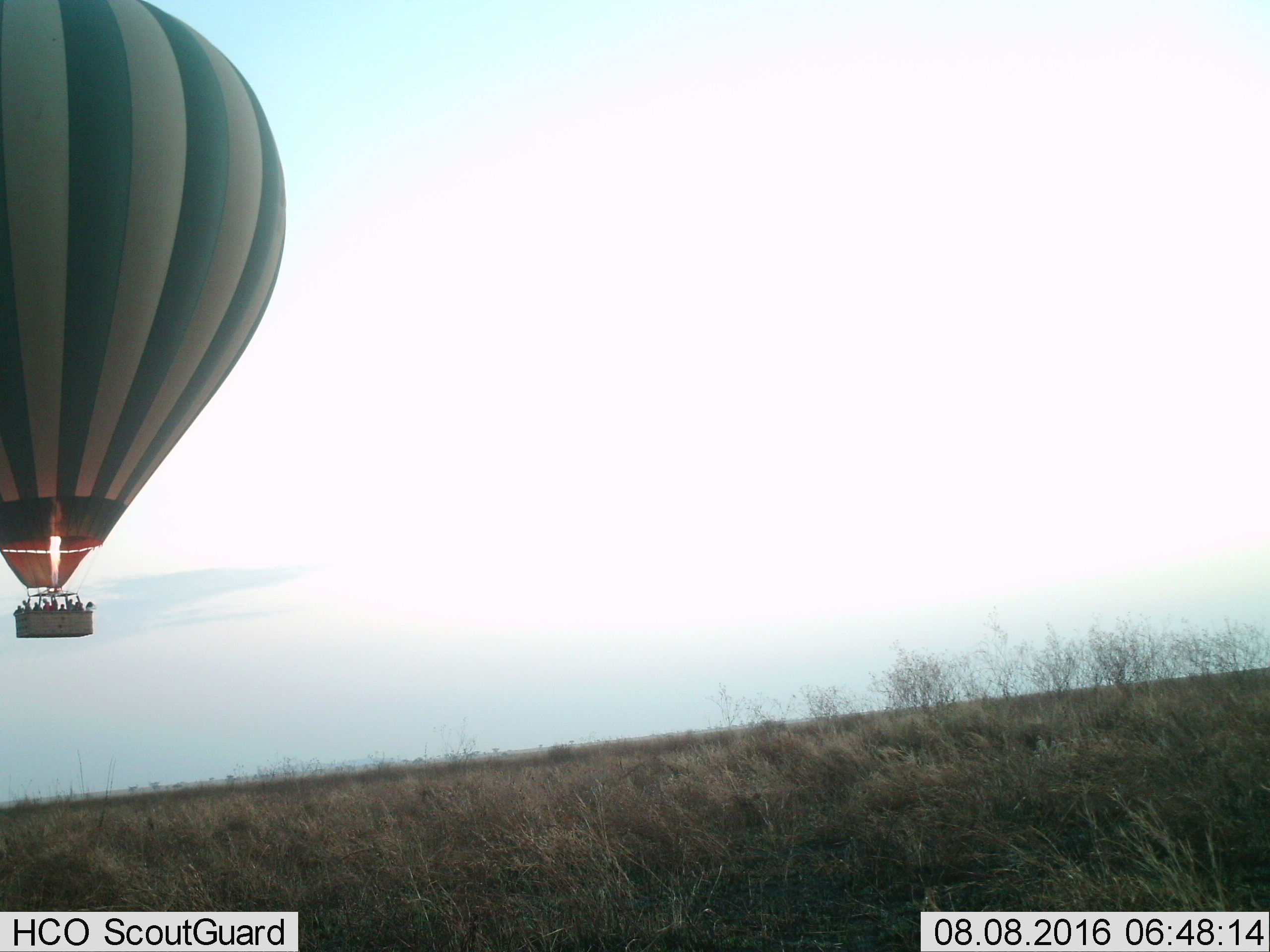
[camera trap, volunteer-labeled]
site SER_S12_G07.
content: unidentified animal